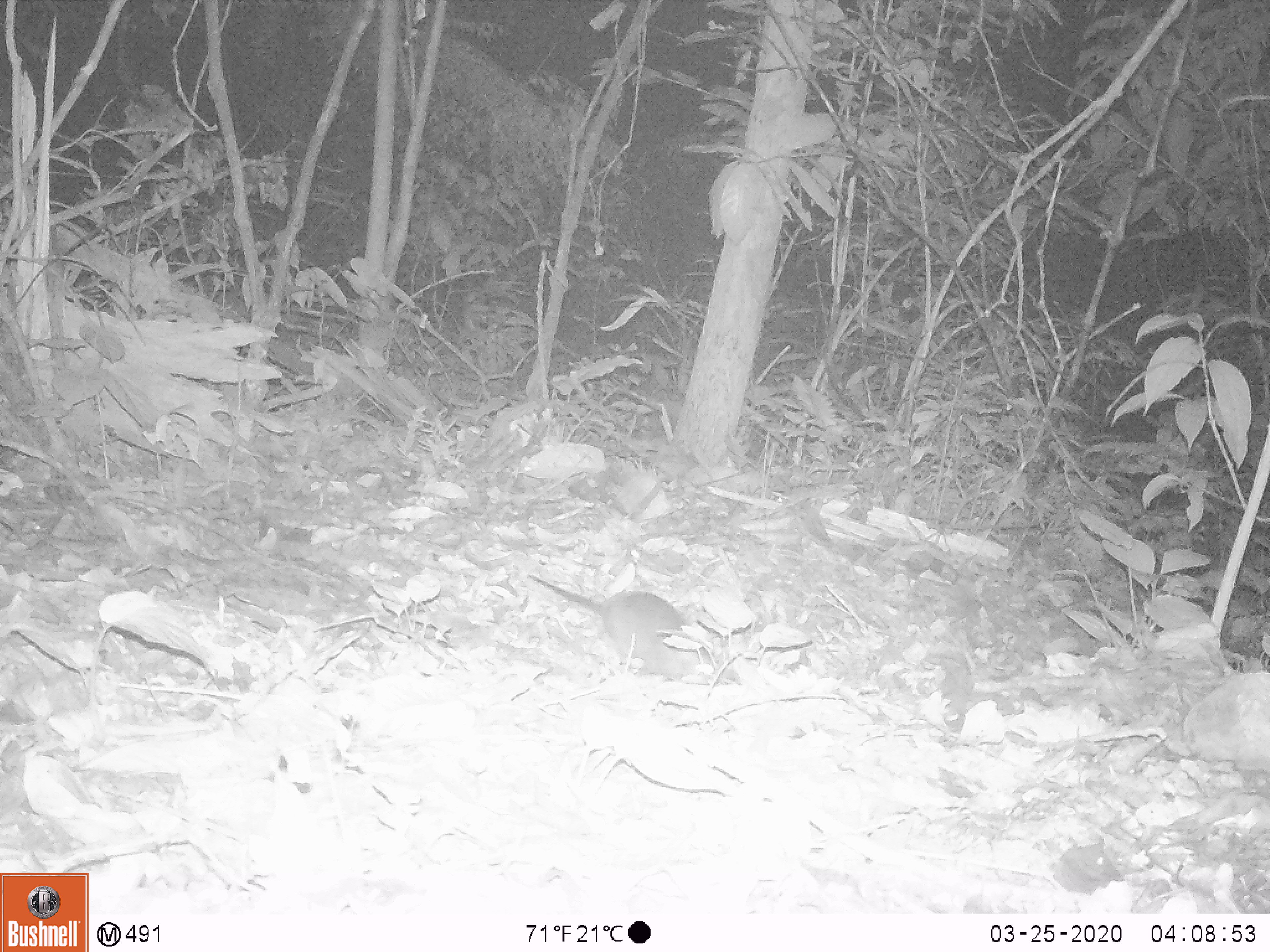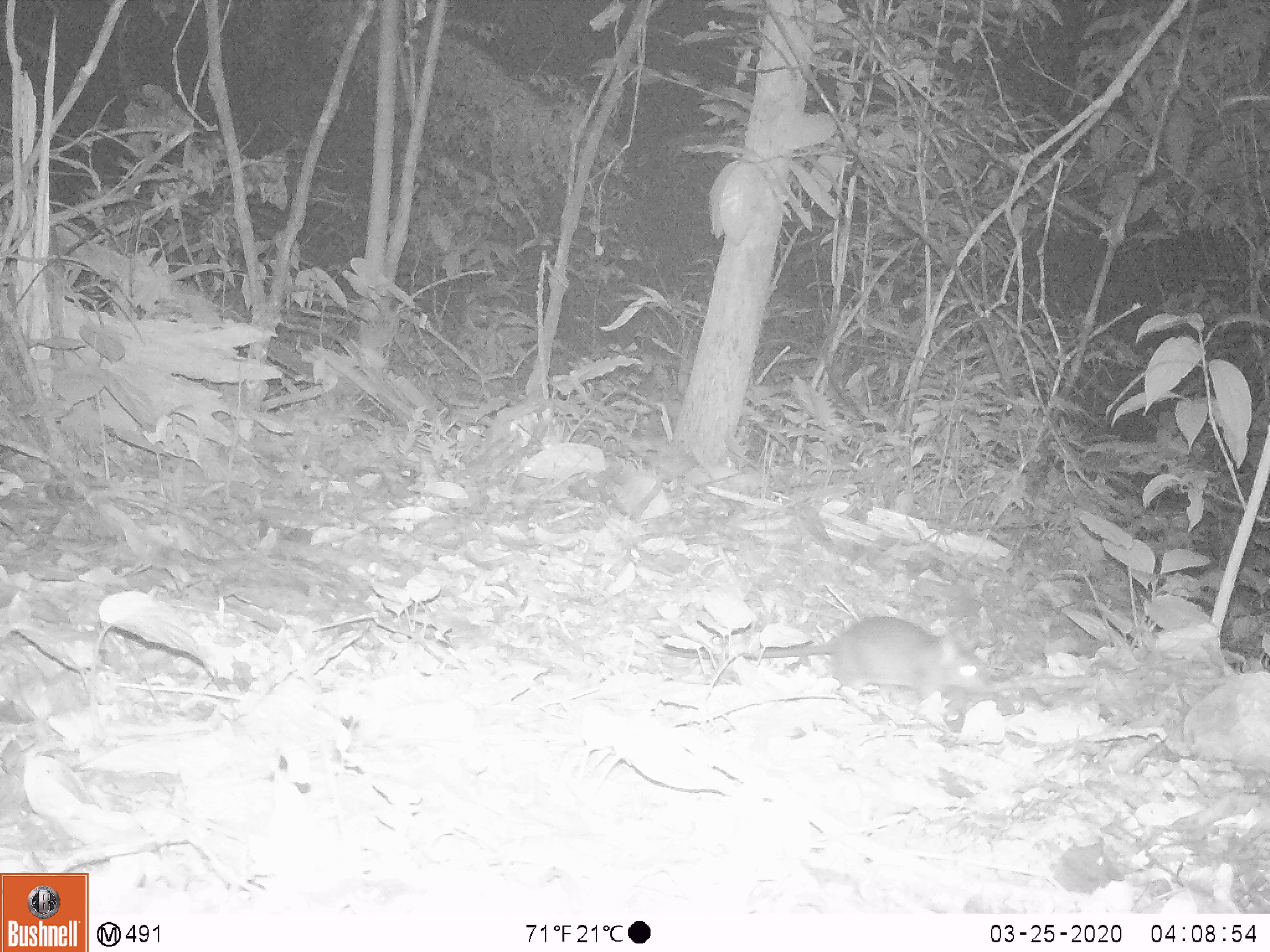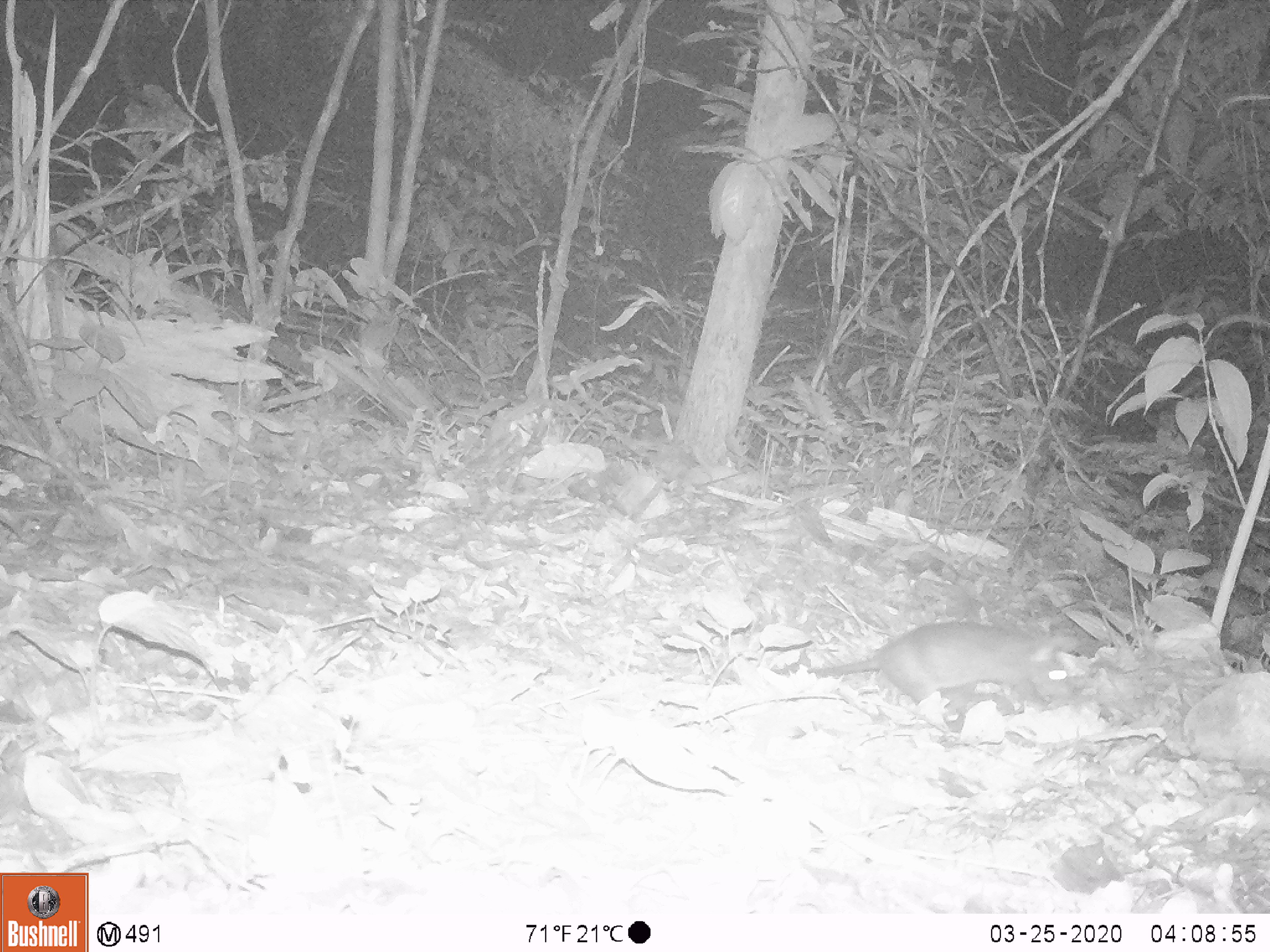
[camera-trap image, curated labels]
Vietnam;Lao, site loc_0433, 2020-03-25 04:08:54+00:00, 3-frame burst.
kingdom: Animalia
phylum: Chordata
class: Mammalia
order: Rodentia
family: Muridae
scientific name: Muridae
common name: old-world mice and rats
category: unidentified murid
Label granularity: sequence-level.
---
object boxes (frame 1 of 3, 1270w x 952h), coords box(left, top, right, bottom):
unidentified murid: box(527, 573, 716, 674)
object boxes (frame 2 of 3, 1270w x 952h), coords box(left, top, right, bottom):
unidentified murid: box(662, 614, 997, 711)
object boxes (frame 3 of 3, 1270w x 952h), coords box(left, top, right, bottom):
unidentified murid: box(751, 619, 1077, 726)